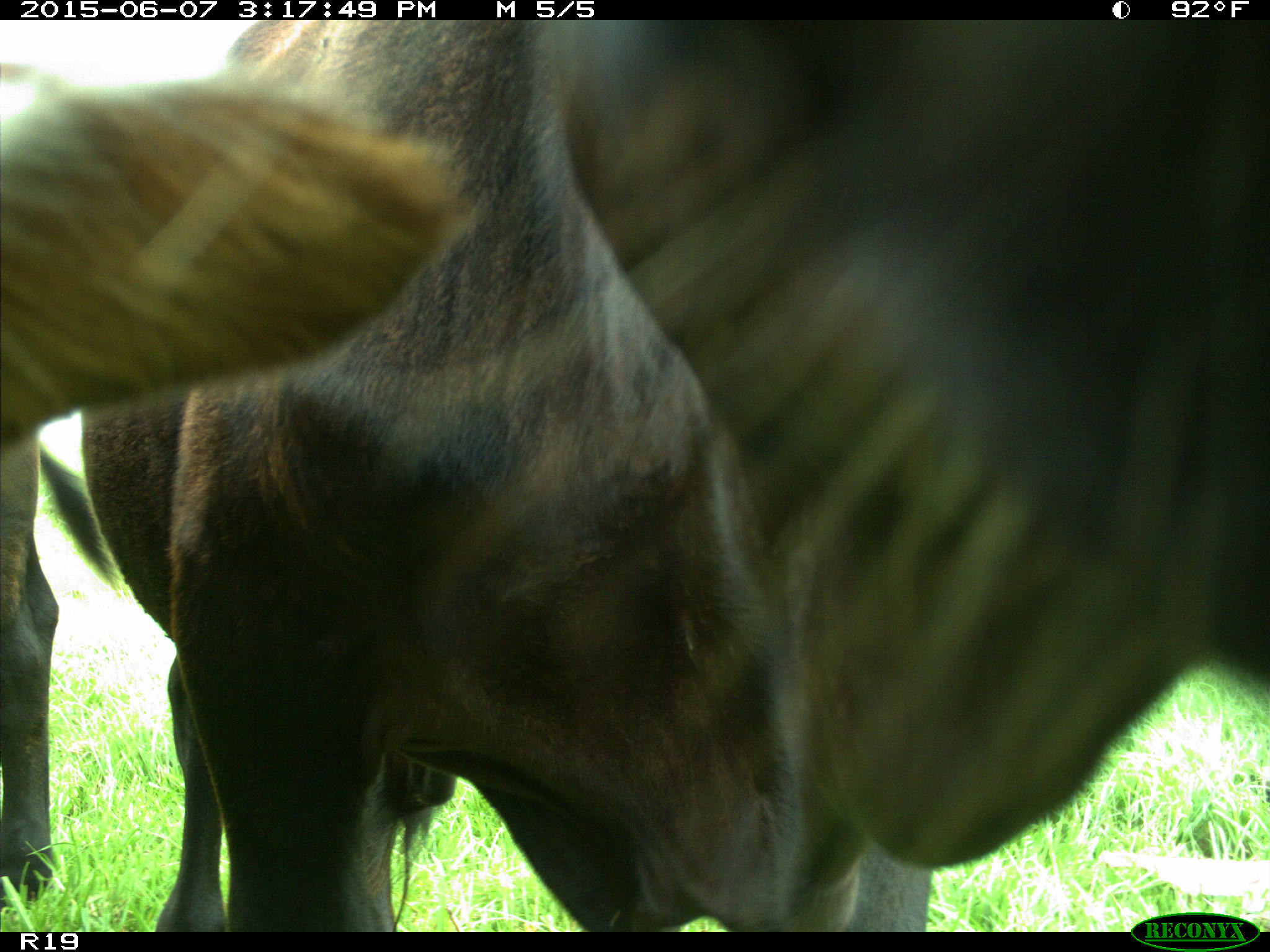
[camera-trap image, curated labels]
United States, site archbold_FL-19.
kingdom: Animalia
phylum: Chordata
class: Mammalia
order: Artiodactyla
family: Bovidae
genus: Bos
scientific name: Bos taurus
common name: domestic cow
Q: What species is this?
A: Bos taurus (domestic cow).